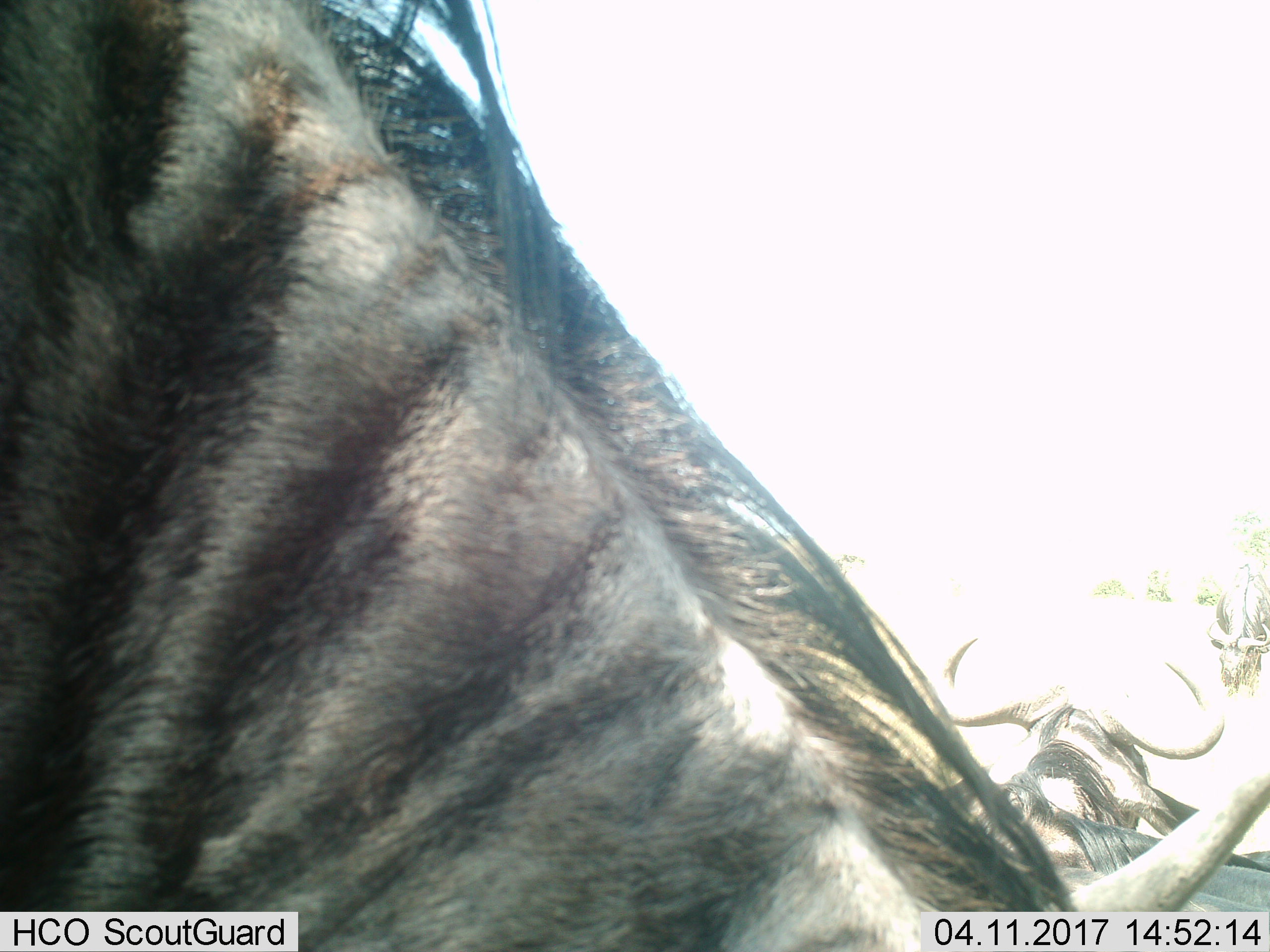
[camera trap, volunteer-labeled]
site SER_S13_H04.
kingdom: Animalia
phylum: Chordata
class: Mammalia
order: Artiodactyla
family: Bovidae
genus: Connochaetes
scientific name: Connochaetes taurinus taurinus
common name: blue wildebeest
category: wildebeestblue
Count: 2.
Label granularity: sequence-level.